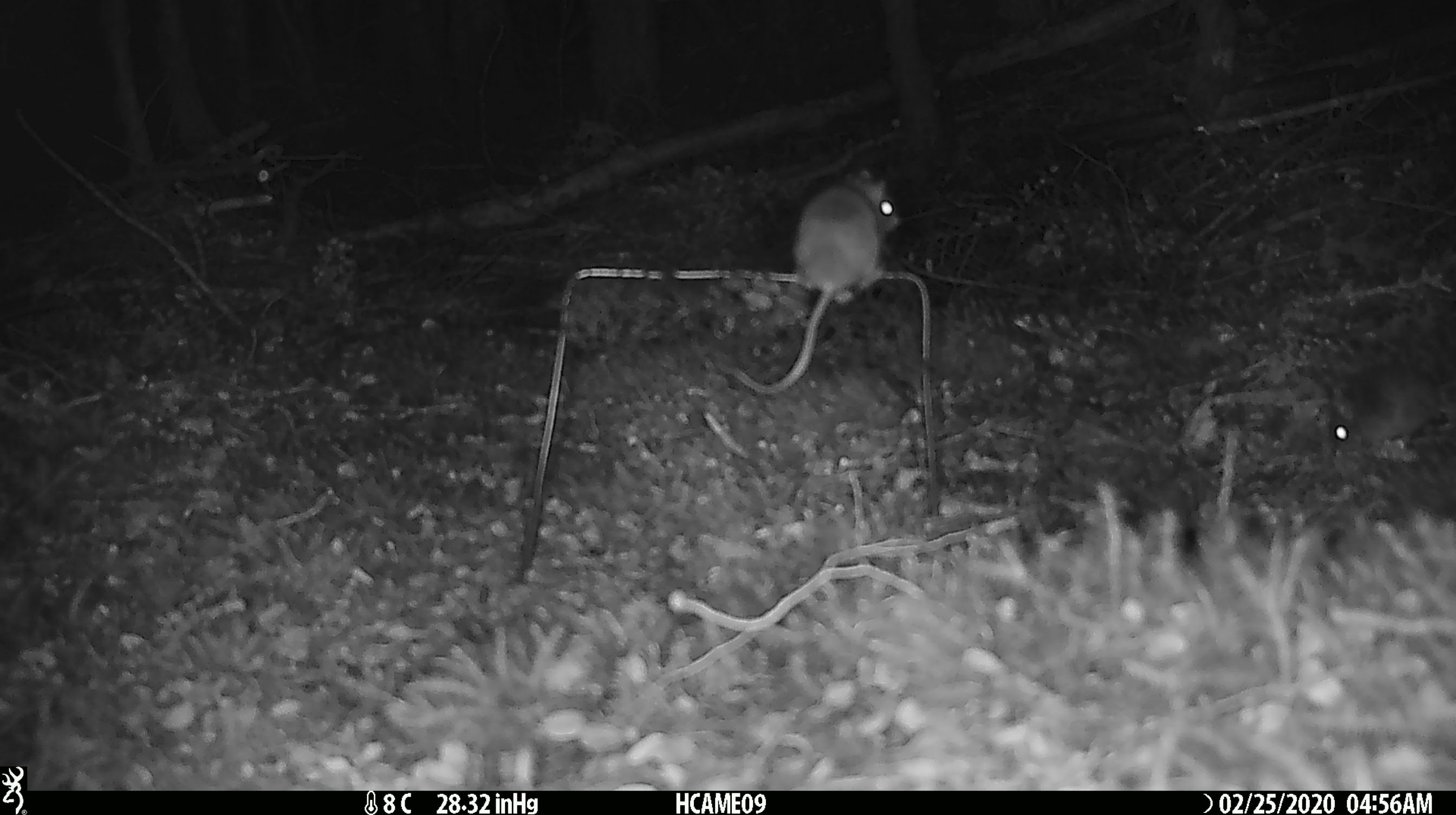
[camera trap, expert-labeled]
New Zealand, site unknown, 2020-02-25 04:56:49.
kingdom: Animalia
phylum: Chordata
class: Mammalia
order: Rodentia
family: Muridae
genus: Mus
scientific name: Mus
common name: mouse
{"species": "mouse (Mus)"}